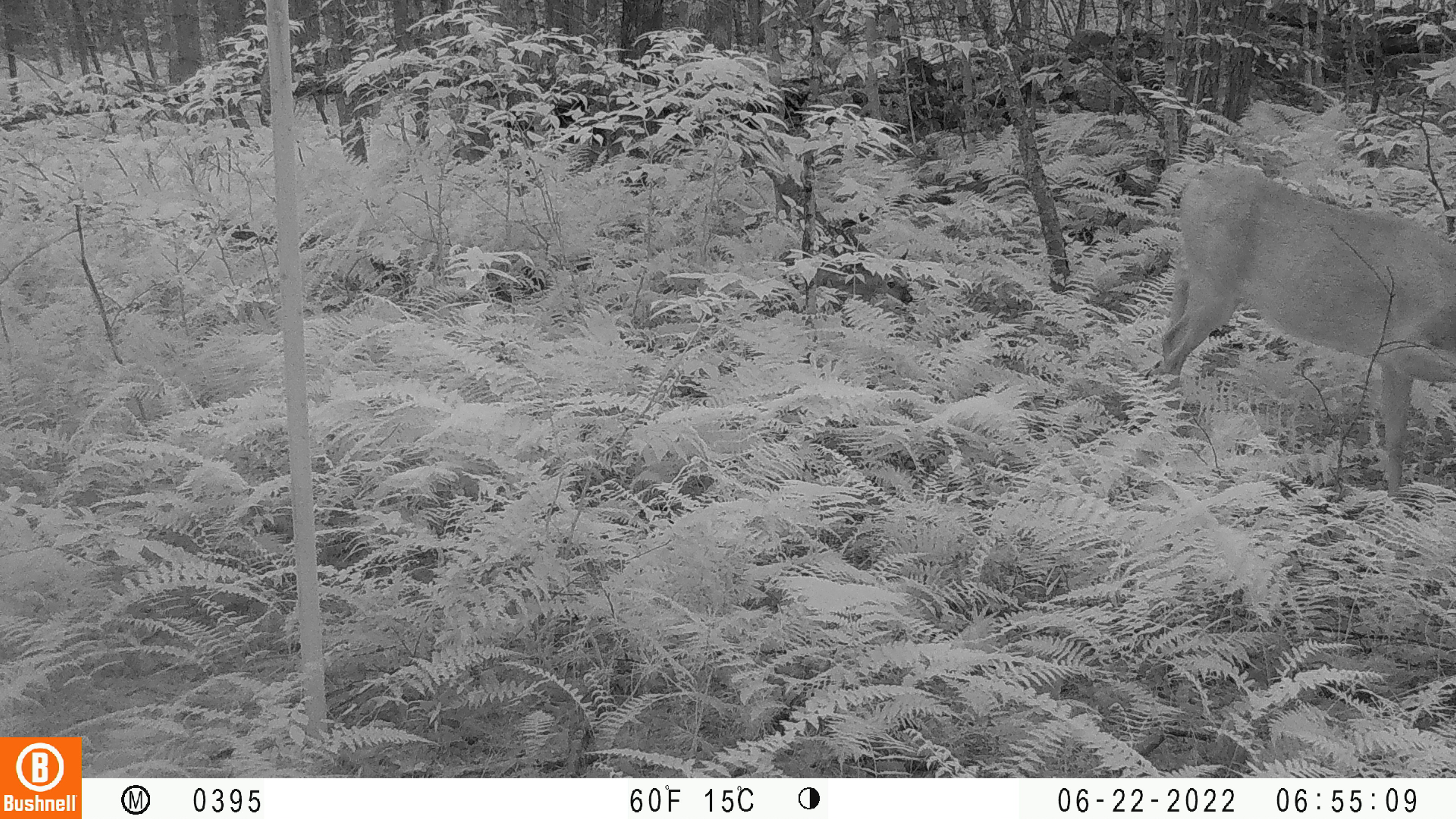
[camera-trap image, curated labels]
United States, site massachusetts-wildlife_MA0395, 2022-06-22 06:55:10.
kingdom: Animalia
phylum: Chordata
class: Mammalia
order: Artiodactyla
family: Cervidae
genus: Odocoileus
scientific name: Odocoileus virginianus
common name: white-tailed deer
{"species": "white-tailed deer (Odocoileus virginianus)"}